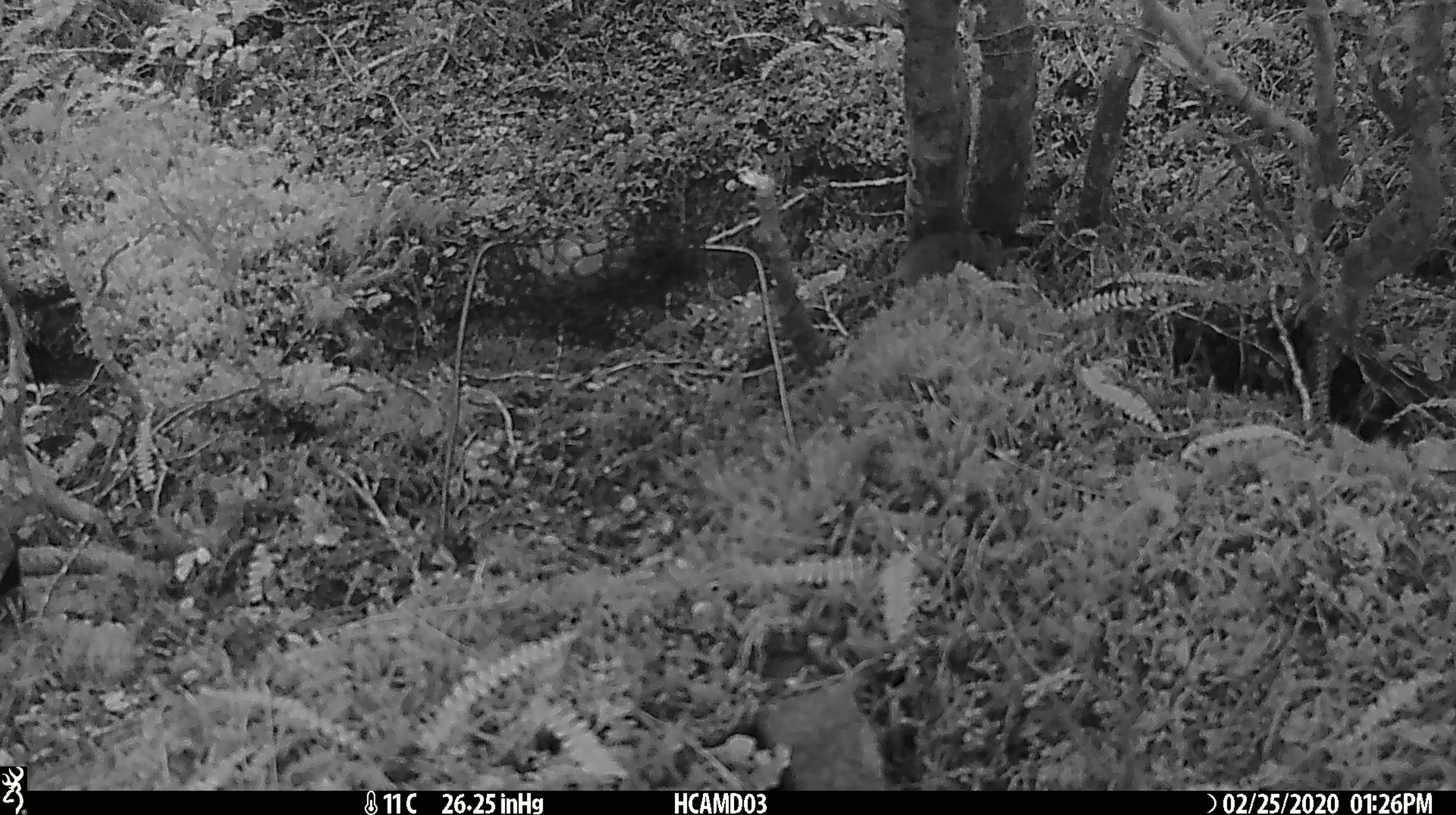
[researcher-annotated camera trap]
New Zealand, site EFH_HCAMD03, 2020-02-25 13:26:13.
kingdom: Animalia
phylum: Chordata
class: Mammalia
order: Rodentia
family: Muridae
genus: Mus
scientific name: Mus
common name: mouse